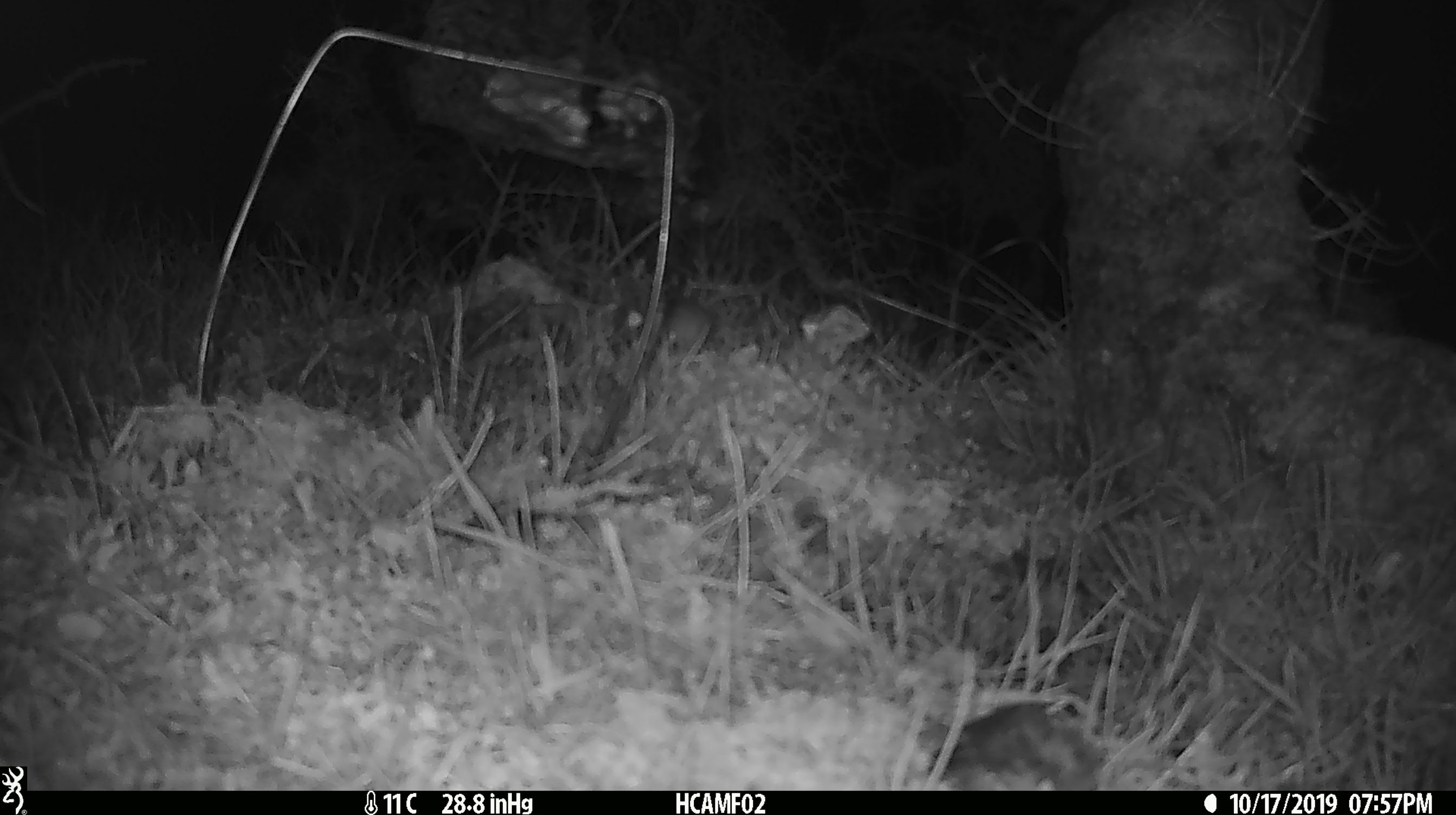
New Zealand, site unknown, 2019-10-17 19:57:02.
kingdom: Animalia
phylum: Chordata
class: Mammalia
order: Rodentia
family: Muridae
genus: Mus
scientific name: Mus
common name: mouse